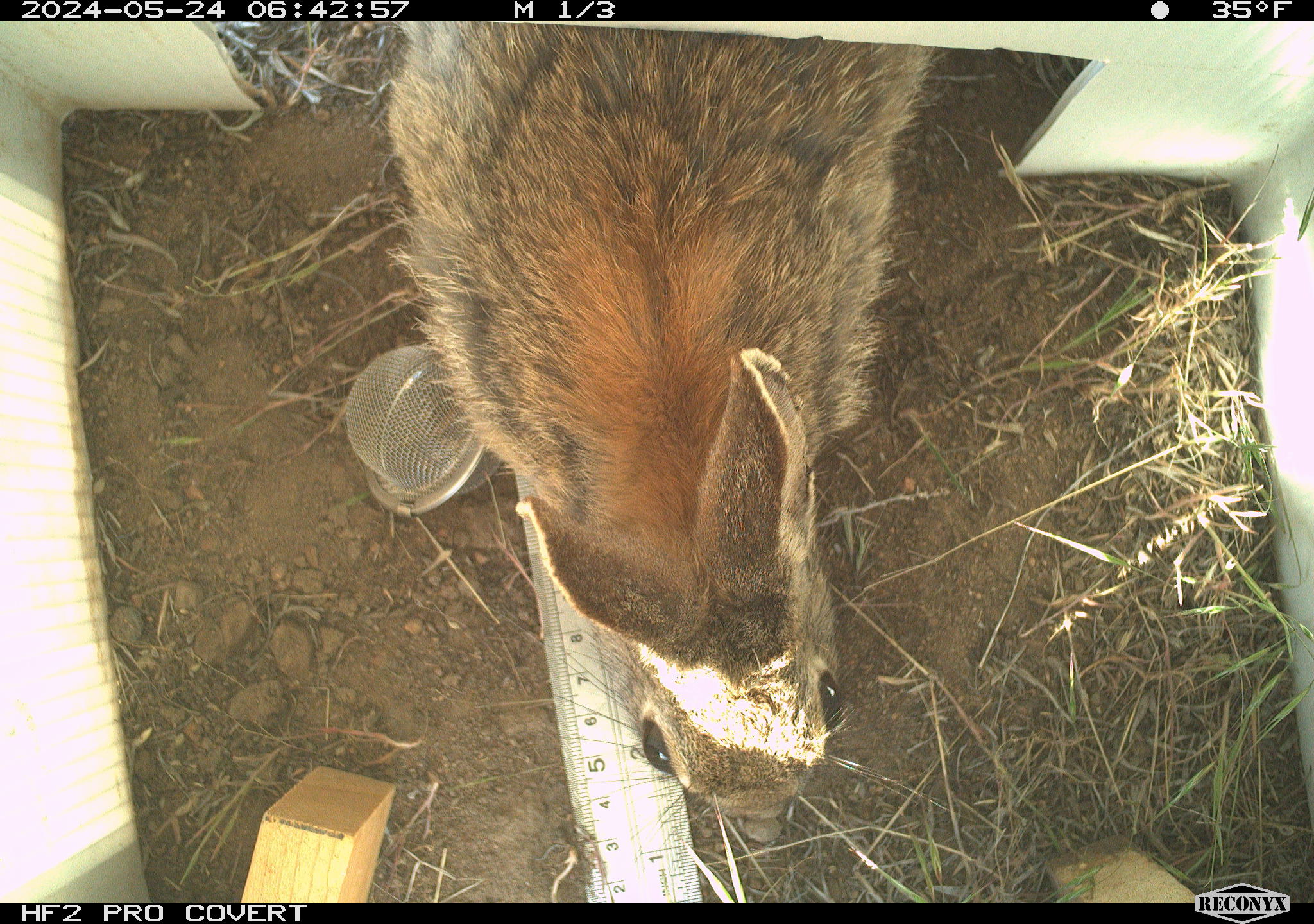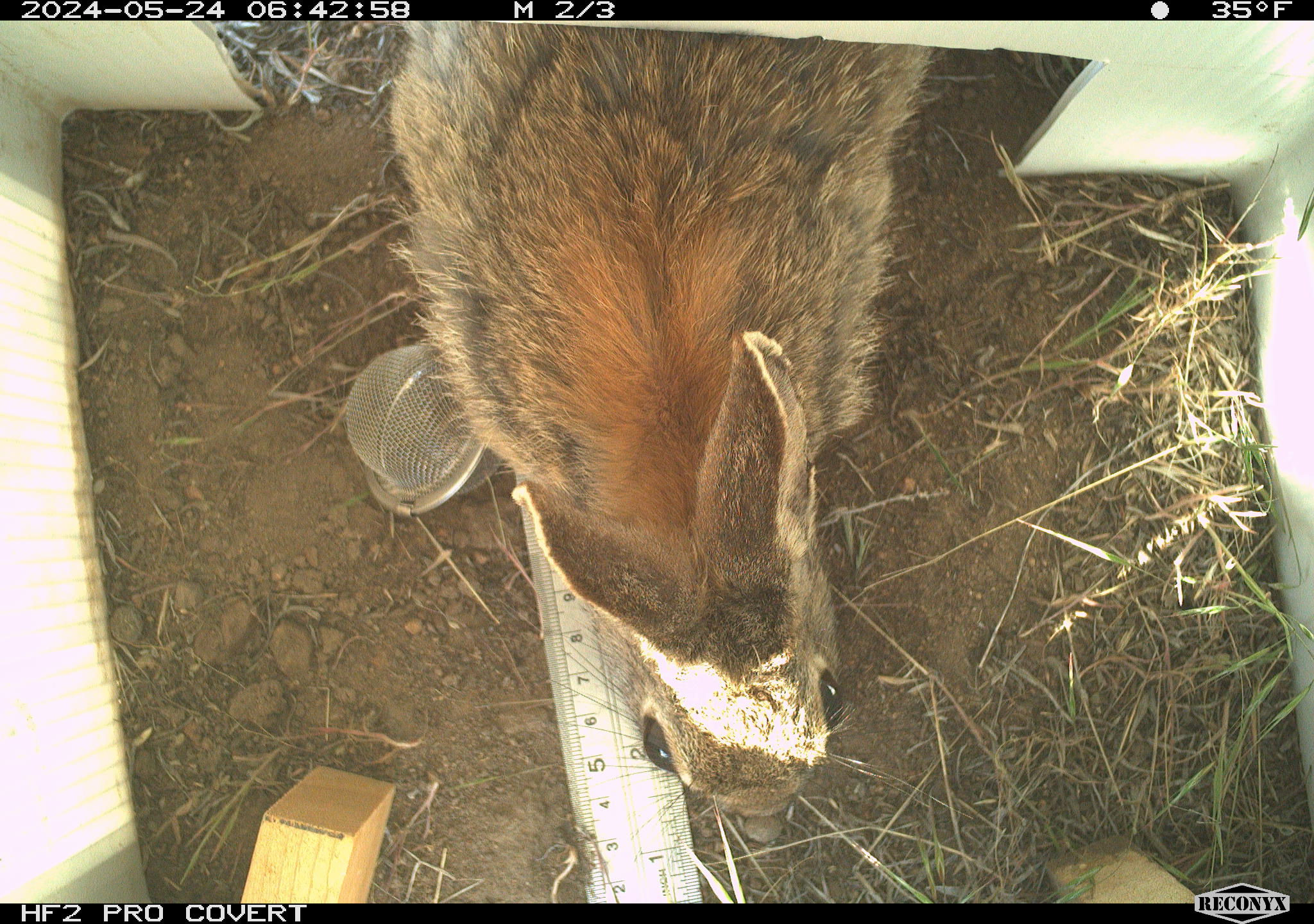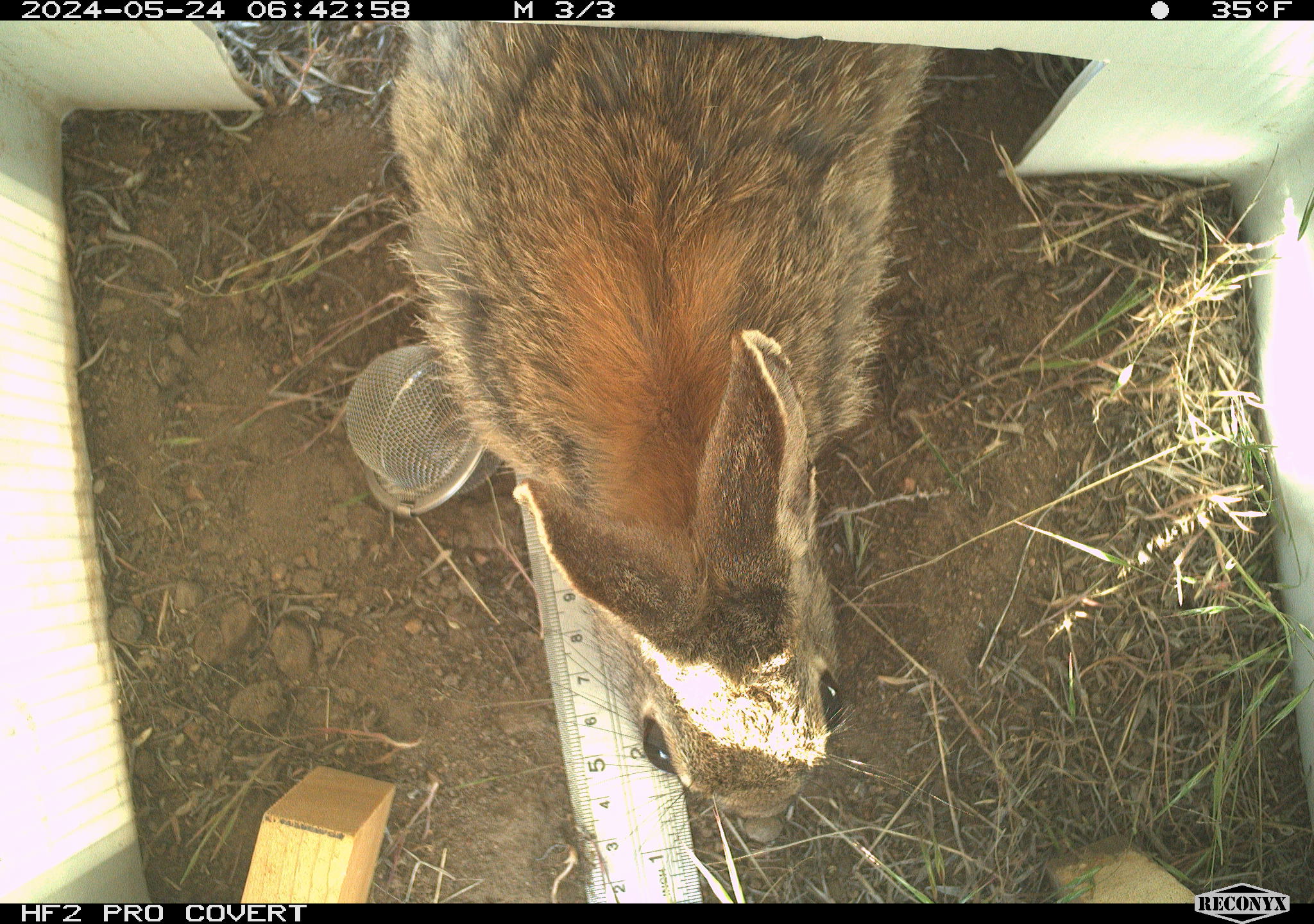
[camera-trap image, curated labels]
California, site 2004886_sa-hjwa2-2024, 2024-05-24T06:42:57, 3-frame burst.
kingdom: Animalia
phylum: Chordata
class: Mammalia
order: Lagomorpha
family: Leporidae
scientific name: Leporidae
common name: rabbit or hare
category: rabbit and hare family